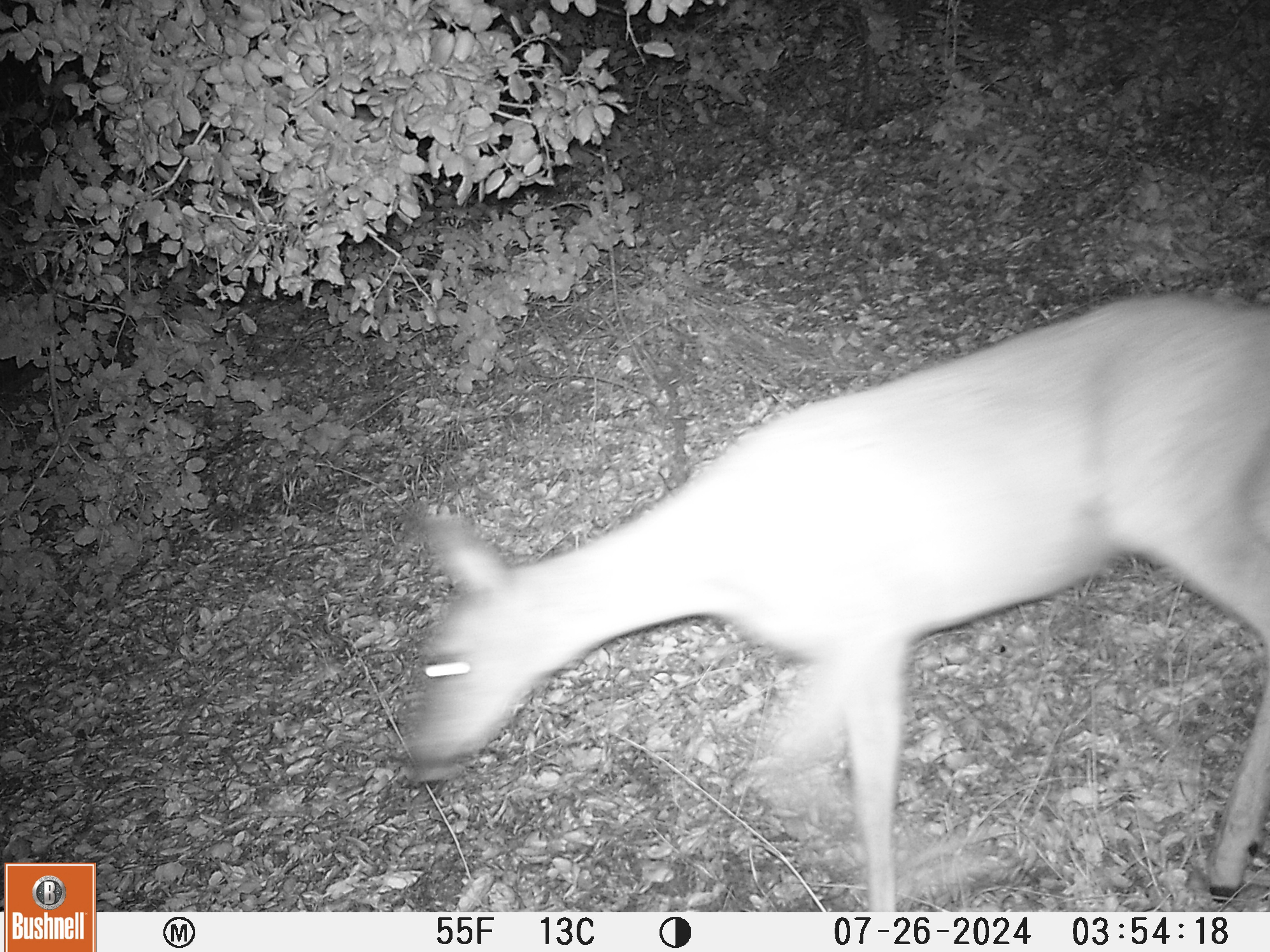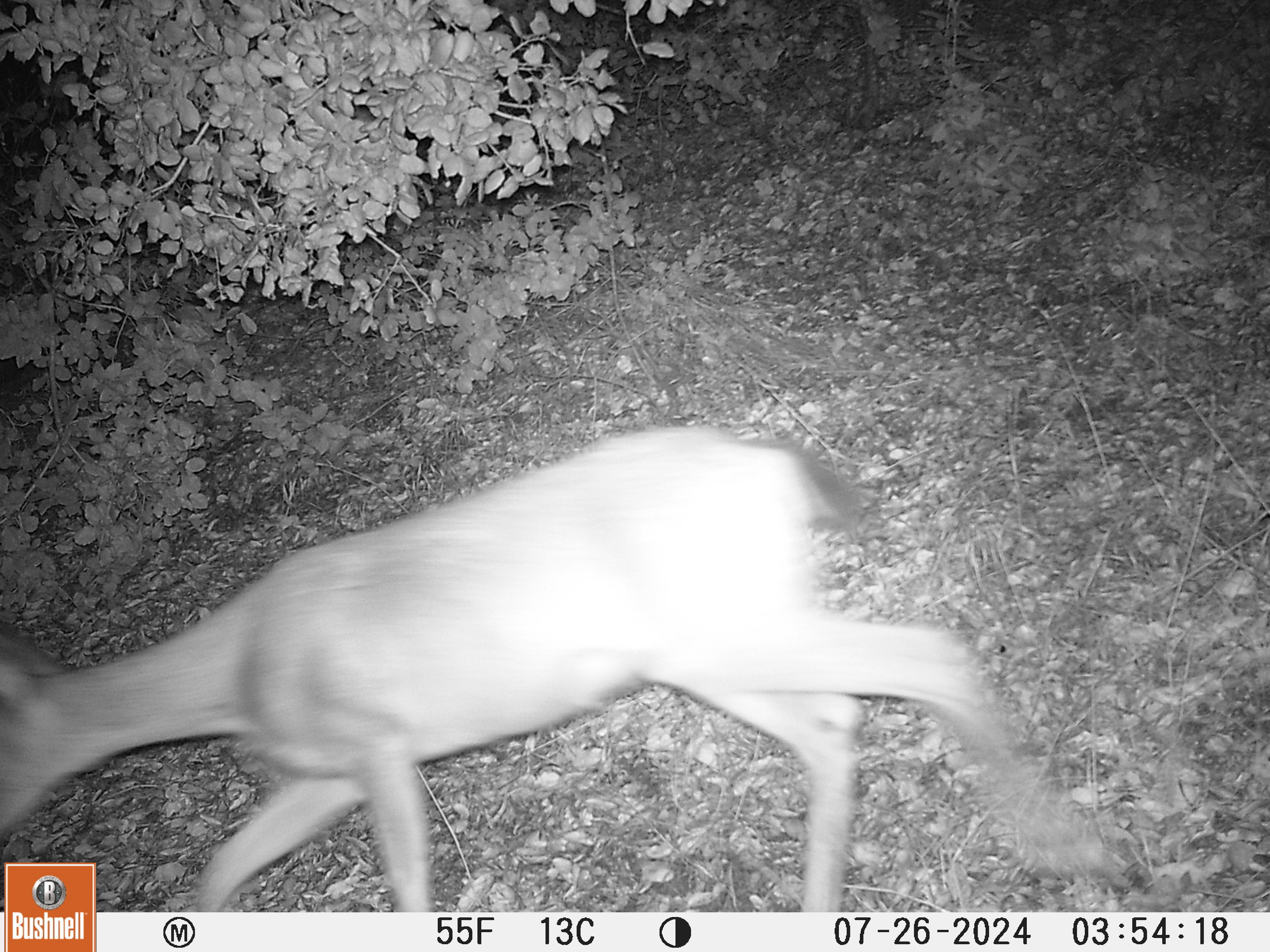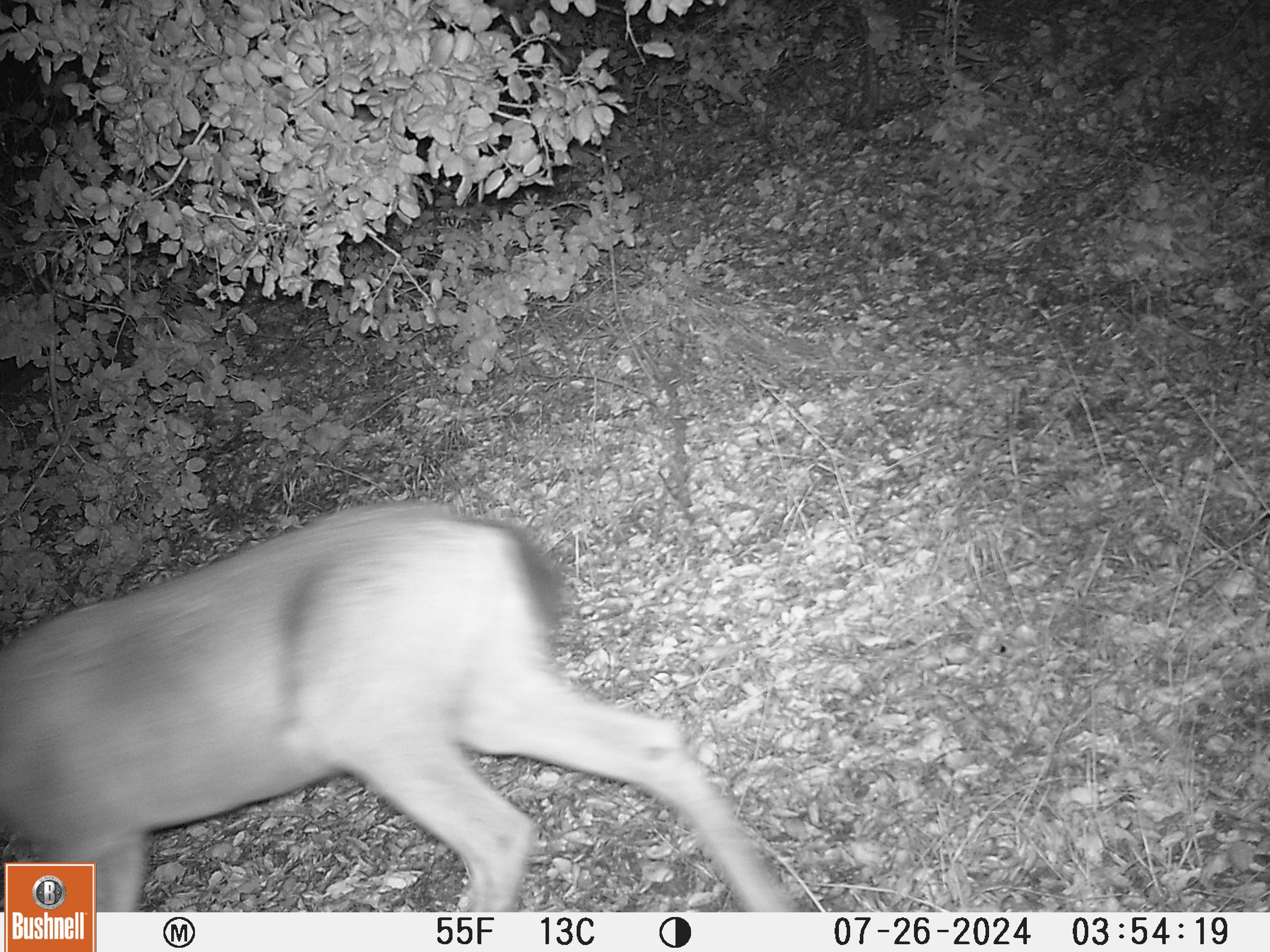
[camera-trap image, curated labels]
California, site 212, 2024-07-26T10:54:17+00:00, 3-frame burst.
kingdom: Animalia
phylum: Chordata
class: Mammalia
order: Artiodactyla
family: Cervidae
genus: Odocoileus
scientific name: Odocoileus hemionus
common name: mule deer